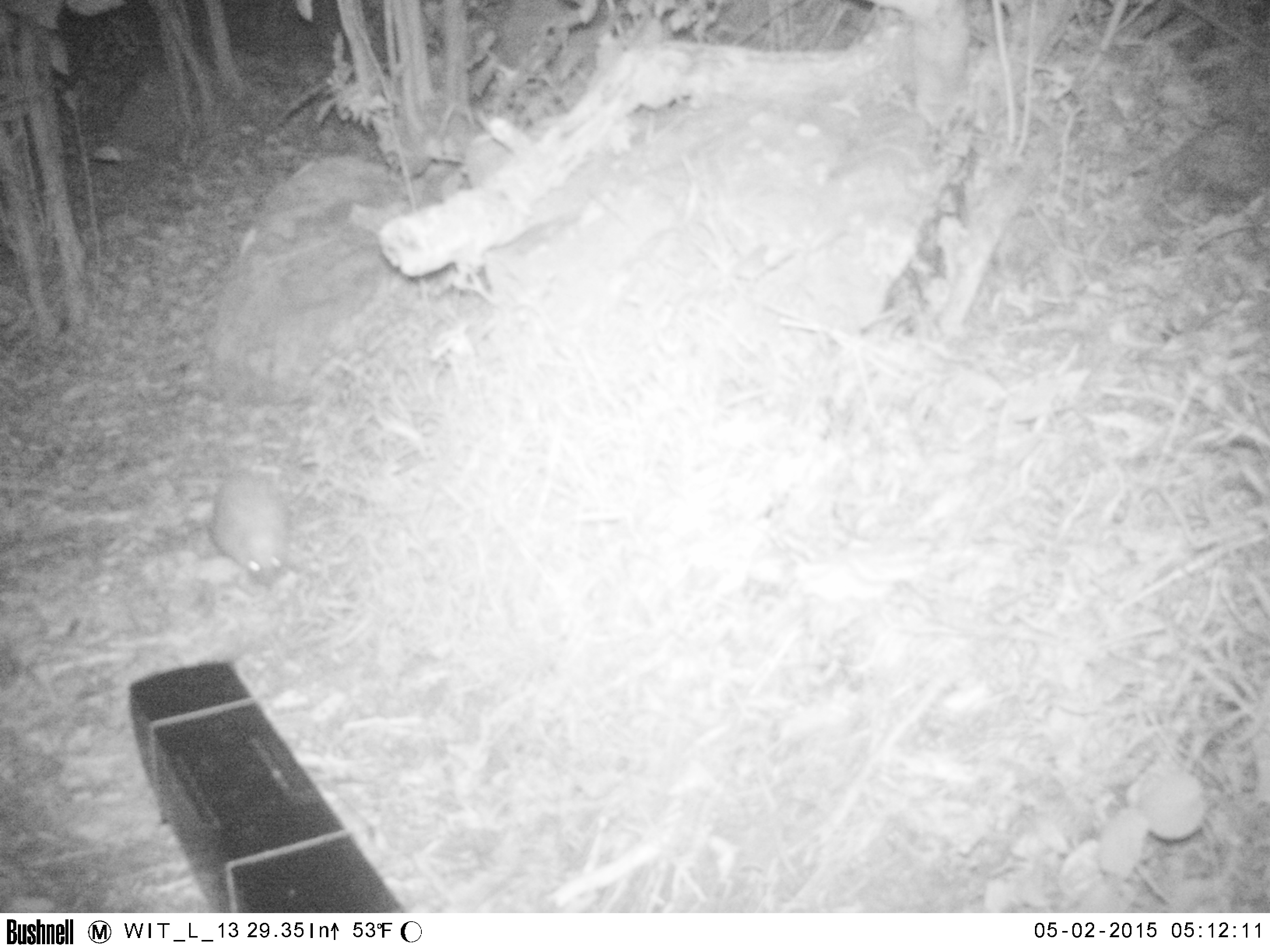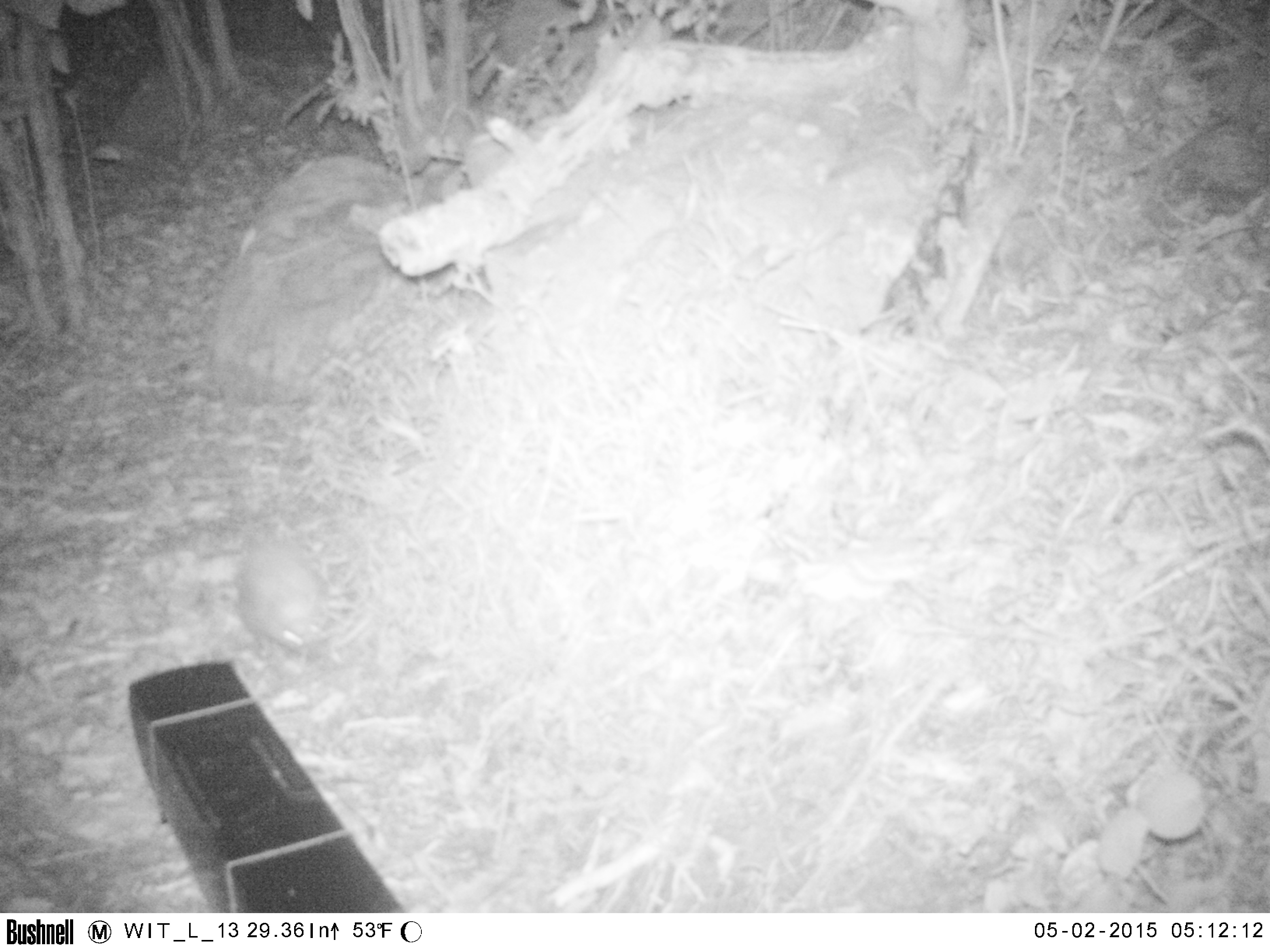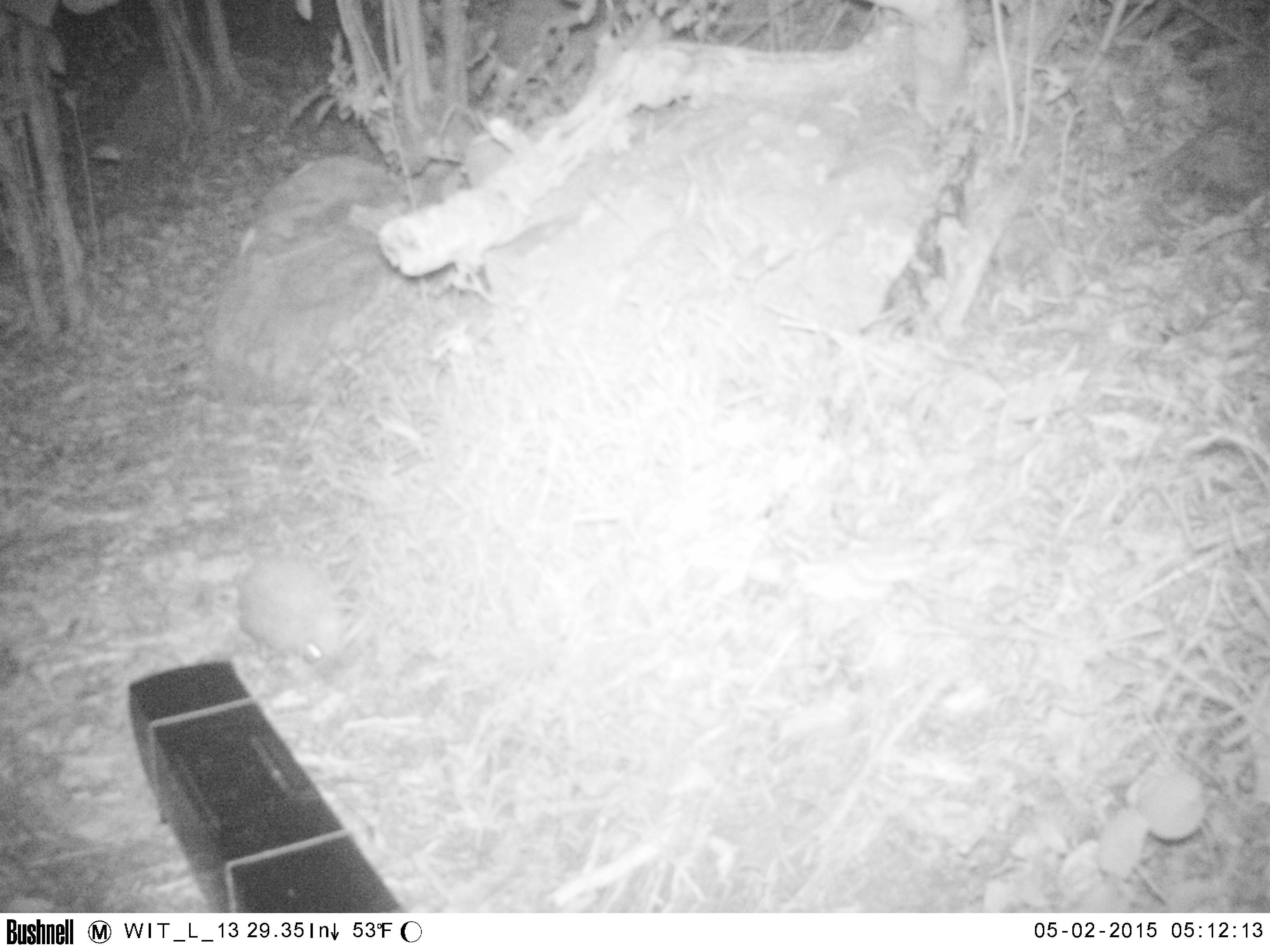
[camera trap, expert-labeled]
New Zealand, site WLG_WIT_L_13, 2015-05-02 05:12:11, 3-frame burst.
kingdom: Animalia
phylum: Chordata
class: Mammalia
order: Eulipotyphla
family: Erinaceidae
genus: Erinaceus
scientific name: Erinaceus europaeus europaeus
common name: european hedgehog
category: hedgehog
Hedgehog (european hedgehog) (Erinaceus europaeus europaeus).